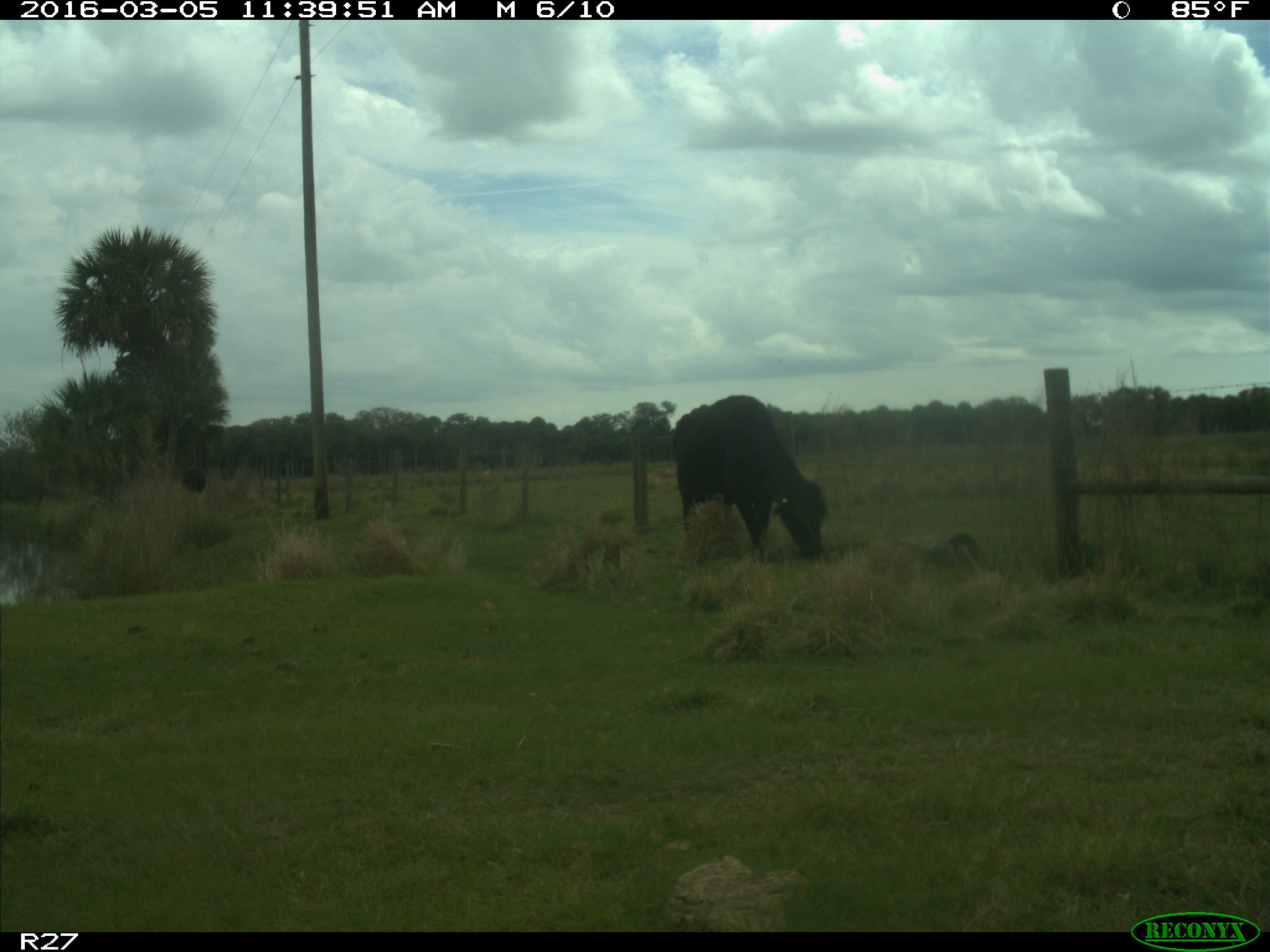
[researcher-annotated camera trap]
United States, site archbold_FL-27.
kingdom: Animalia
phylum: Chordata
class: Mammalia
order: Artiodactyla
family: Bovidae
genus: Bos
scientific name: Bos taurus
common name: domestic cow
Bos taurus (domestic cow).